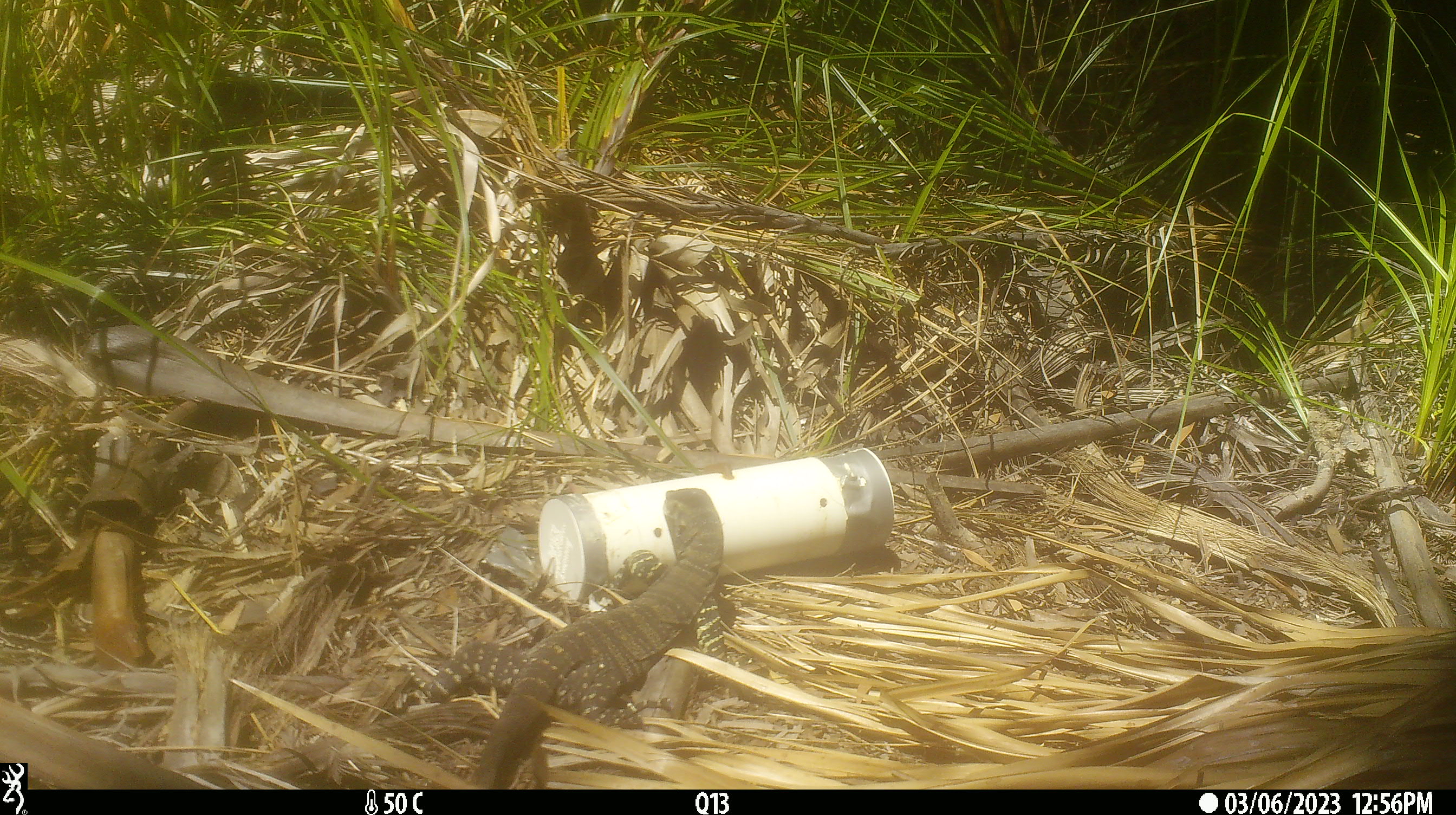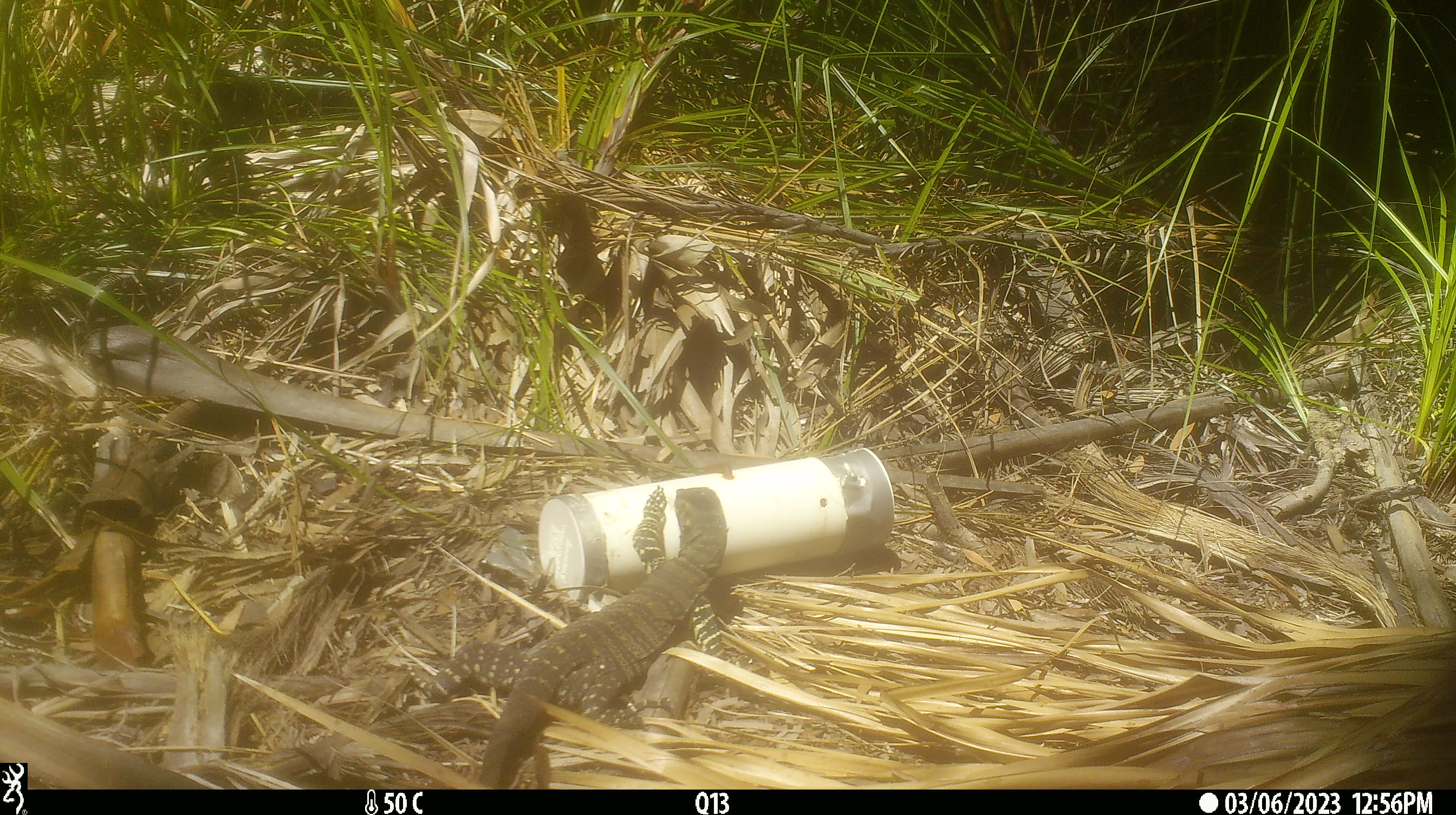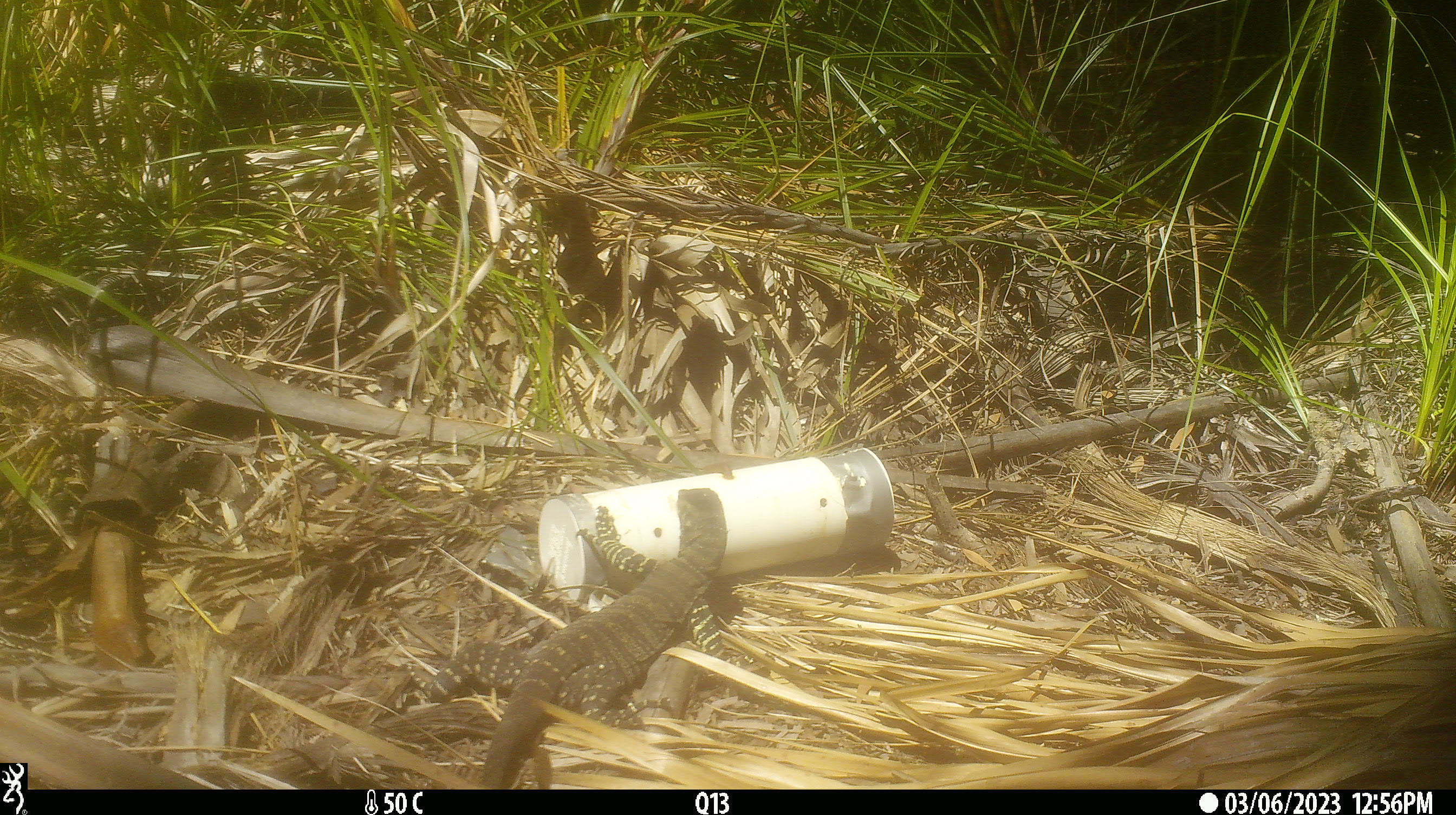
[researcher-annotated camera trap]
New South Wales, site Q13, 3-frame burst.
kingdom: Animalia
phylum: Chordata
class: Reptilia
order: Squamata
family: Varanidae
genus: Varanus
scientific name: Varanus varius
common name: lace monitor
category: goanna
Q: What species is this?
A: Goanna (lace monitor) (Varanus varius).